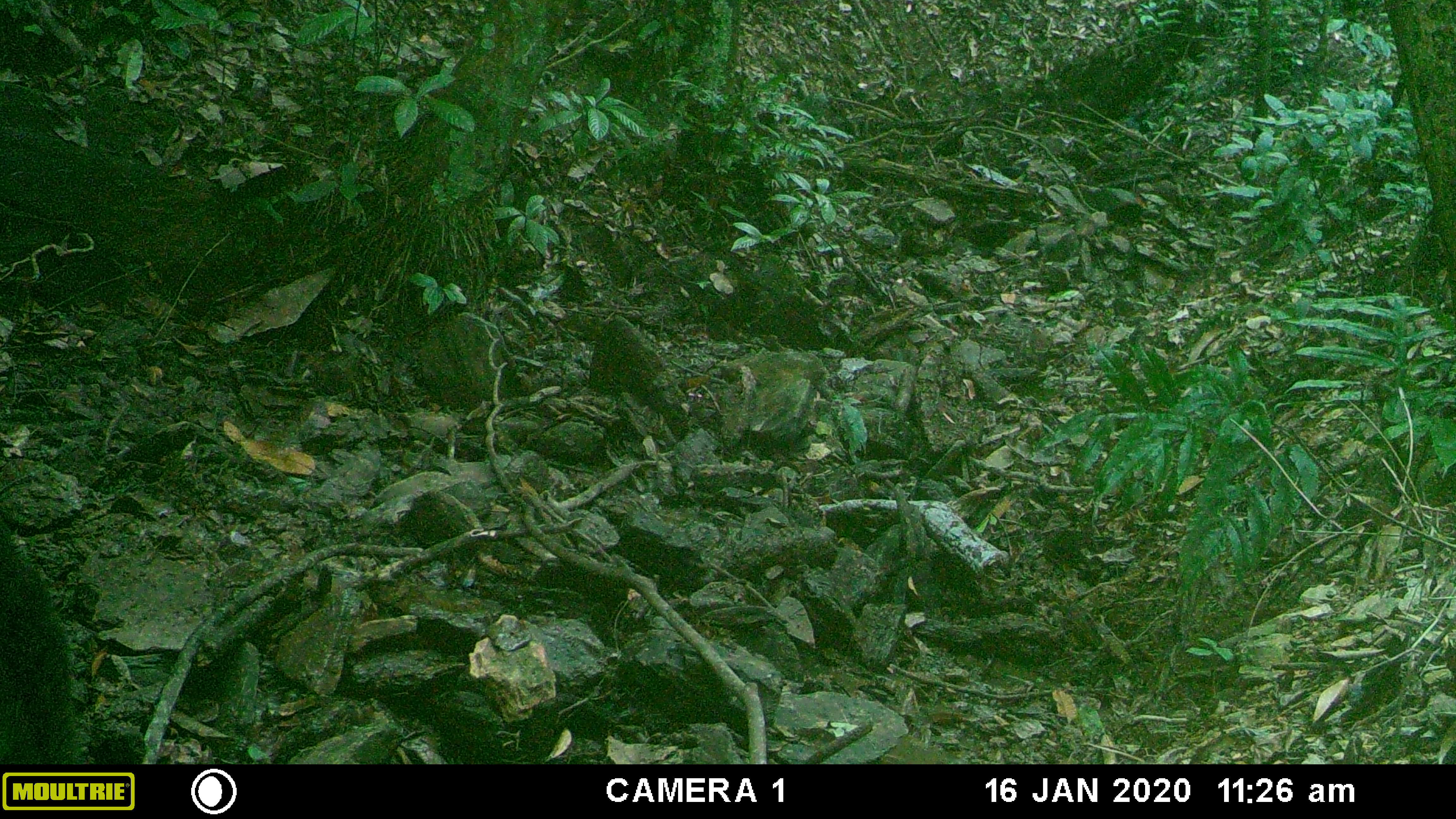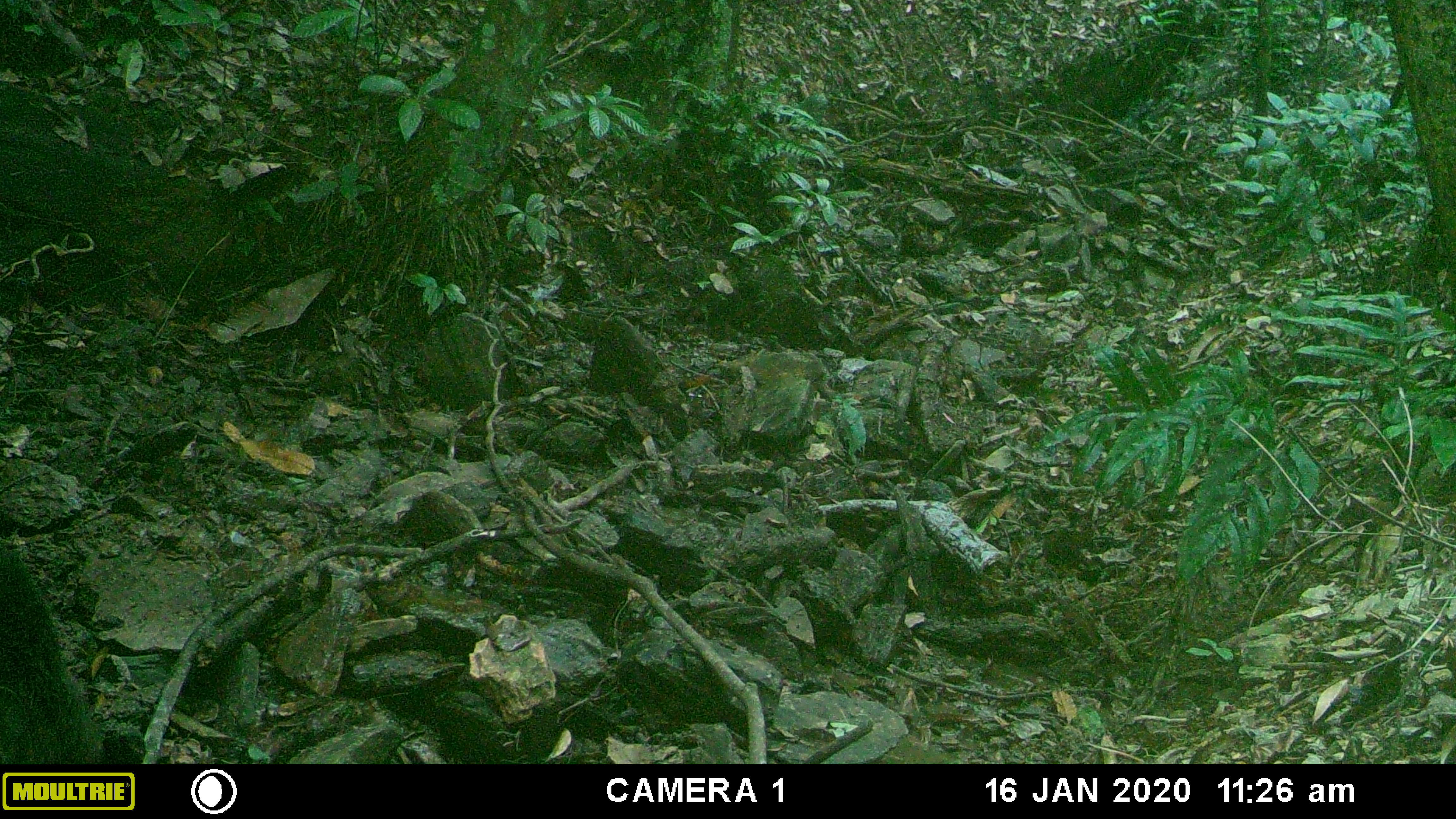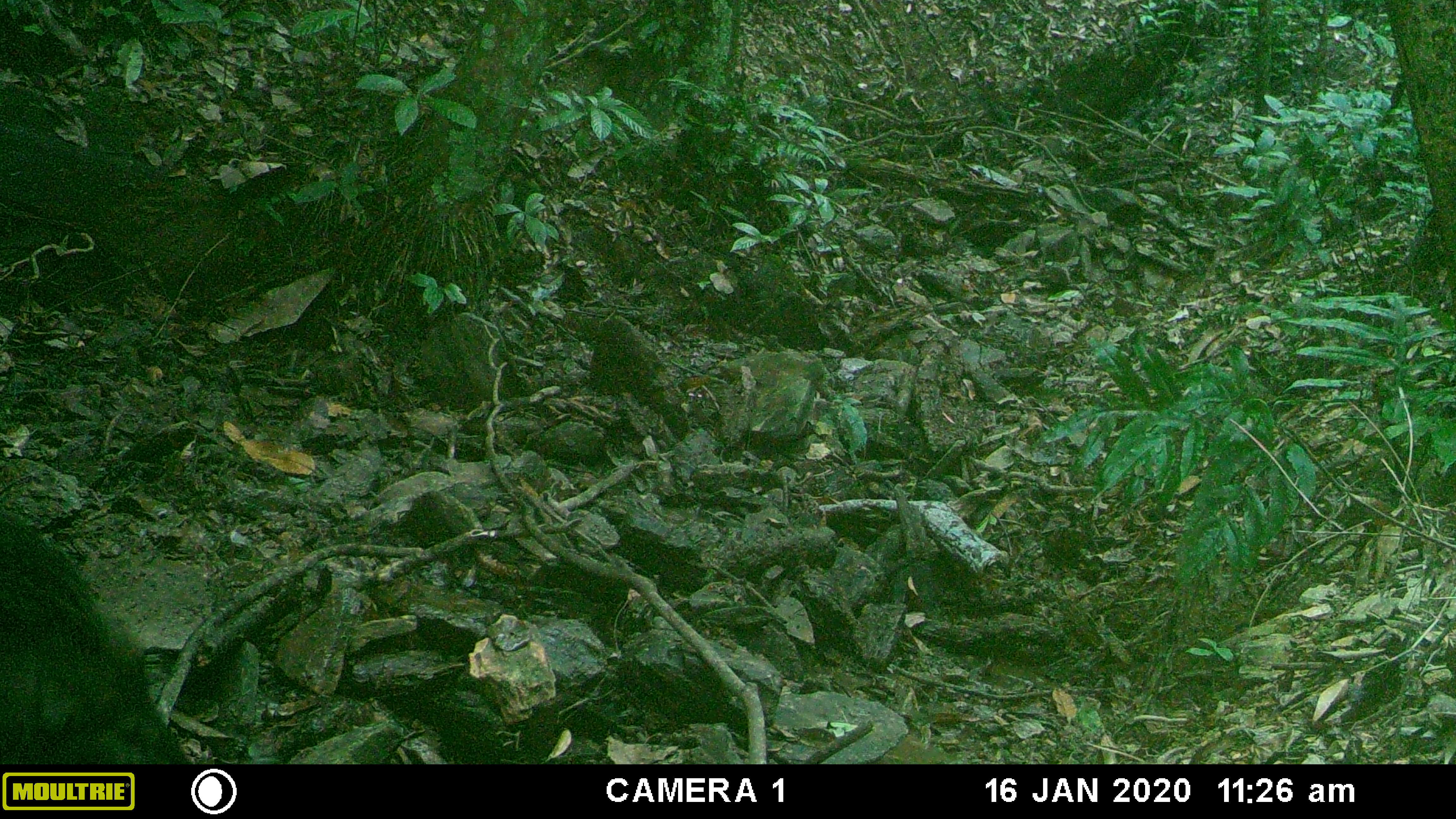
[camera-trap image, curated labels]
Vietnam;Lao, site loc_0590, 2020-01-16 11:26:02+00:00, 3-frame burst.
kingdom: Animalia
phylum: Chordata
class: Mammalia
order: Artiodactyla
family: Suidae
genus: Sus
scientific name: Sus scrofa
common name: eurasian wild pig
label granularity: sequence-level